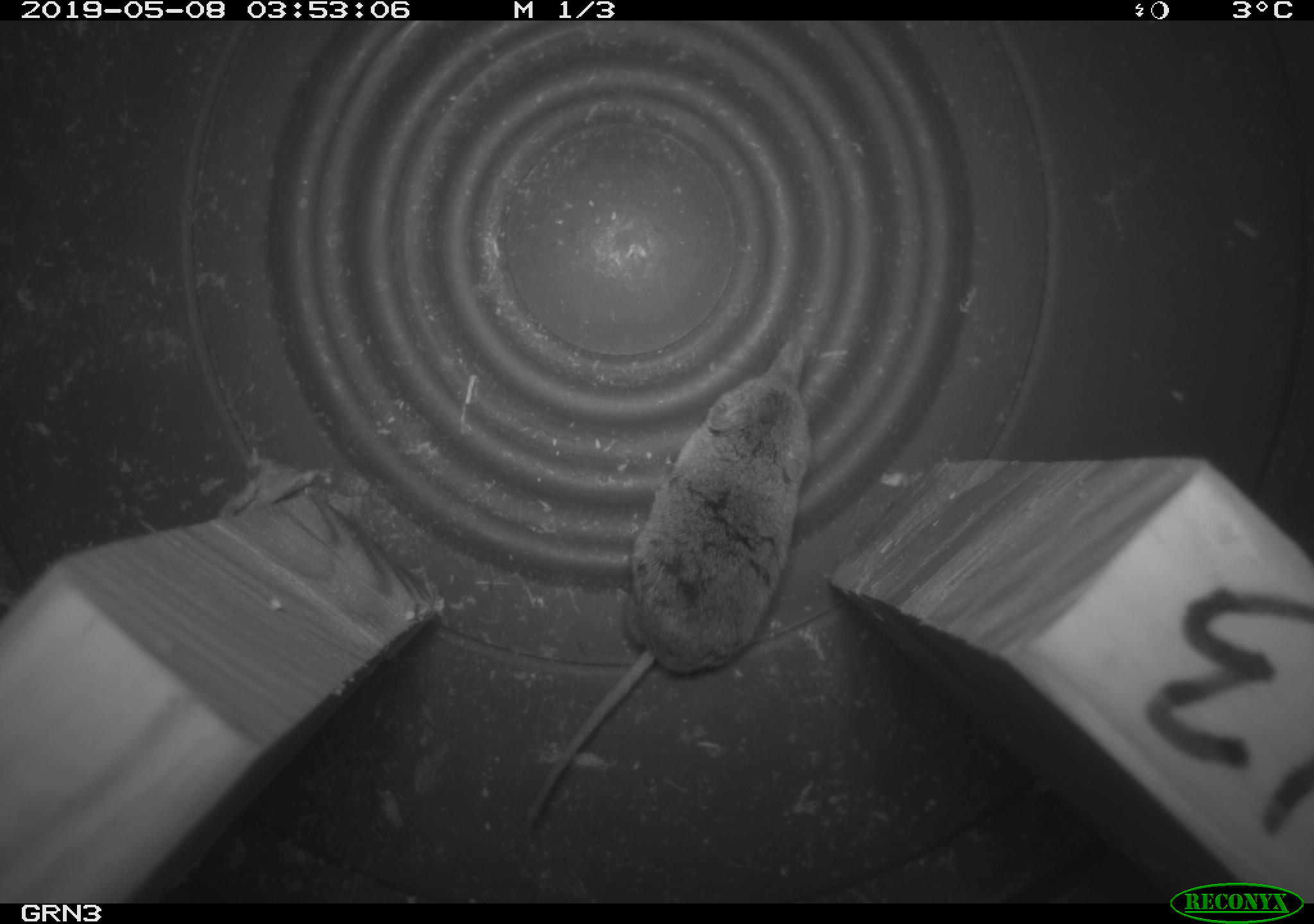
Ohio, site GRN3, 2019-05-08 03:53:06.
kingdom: Animalia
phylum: Chordata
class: Mammalia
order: Eulipotyphla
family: Soricidae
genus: Sorex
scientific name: Sorex cinereus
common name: masked shrew